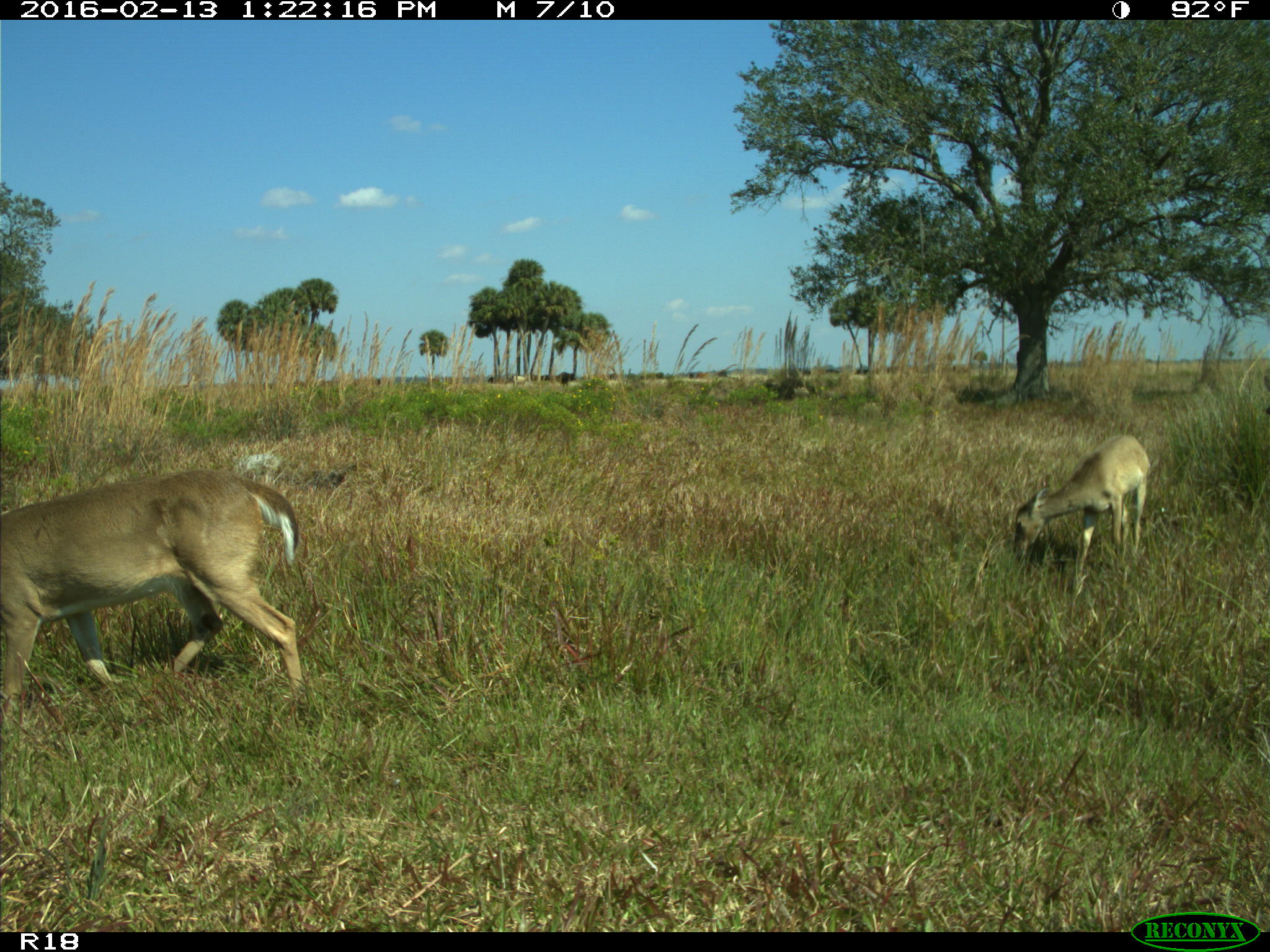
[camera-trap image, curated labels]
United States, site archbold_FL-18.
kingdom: Animalia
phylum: Chordata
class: Mammalia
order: Artiodactyla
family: Cervidae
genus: Odocoileus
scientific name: Odocoileus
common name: deer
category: unidentified deer